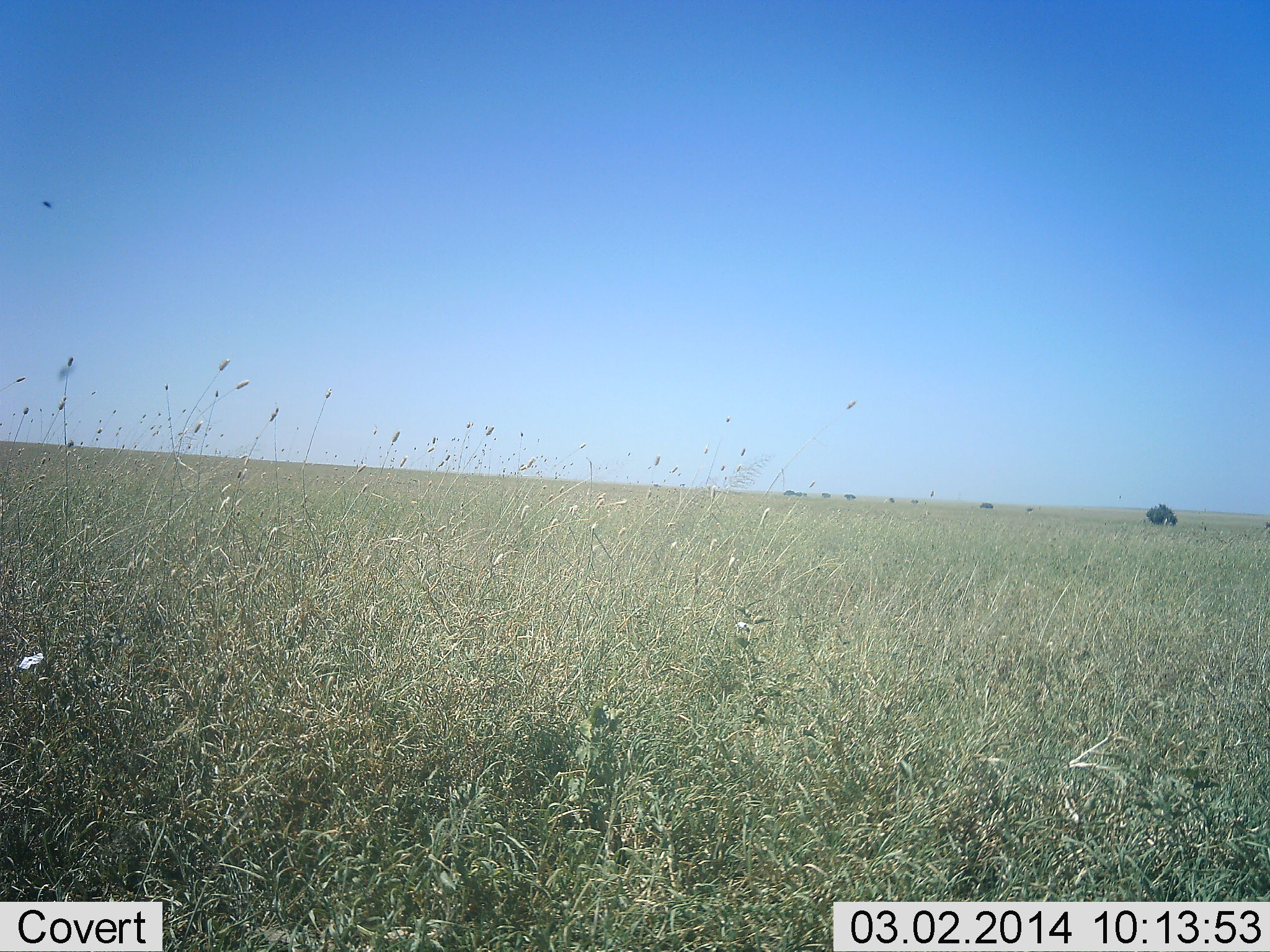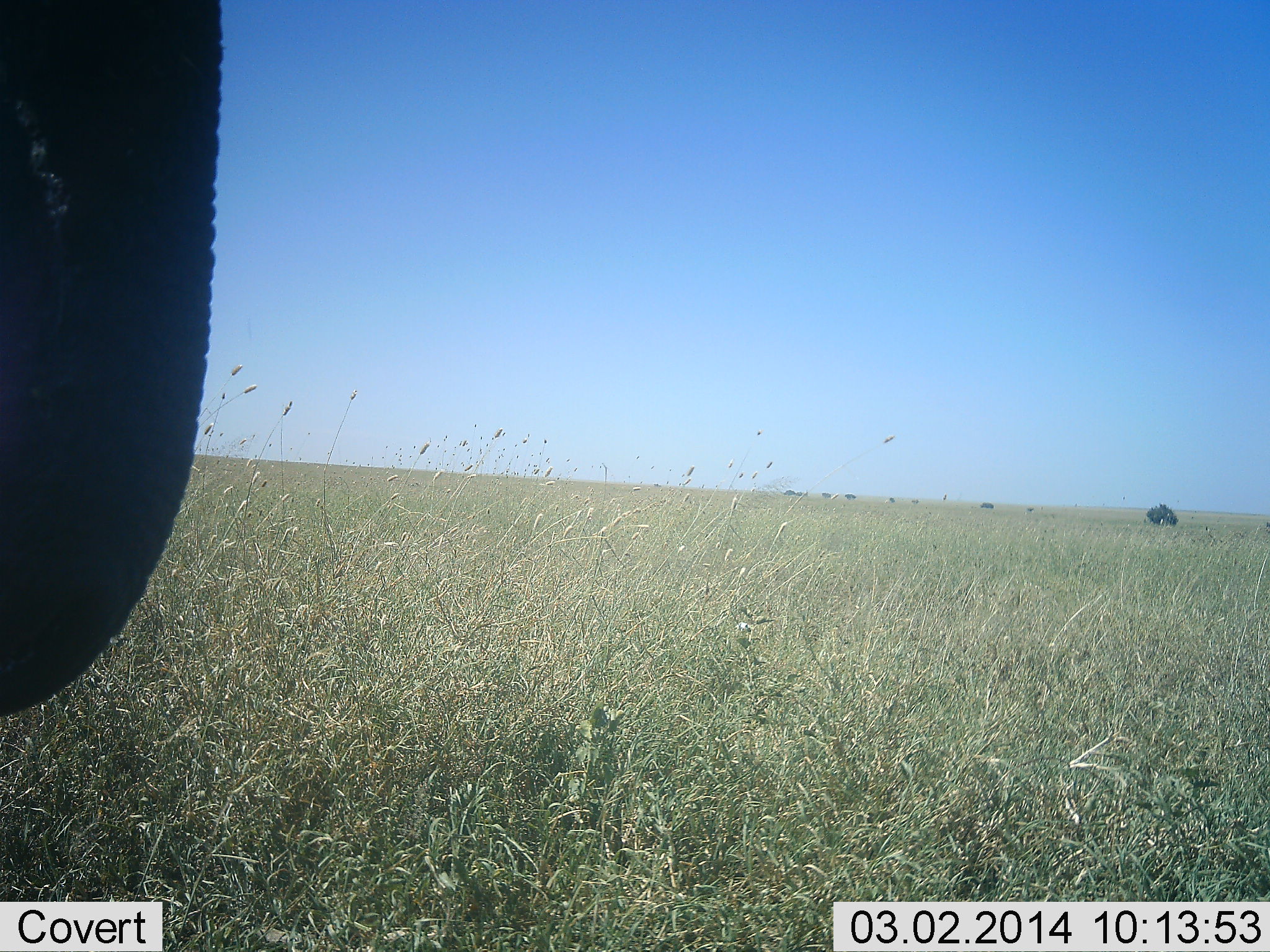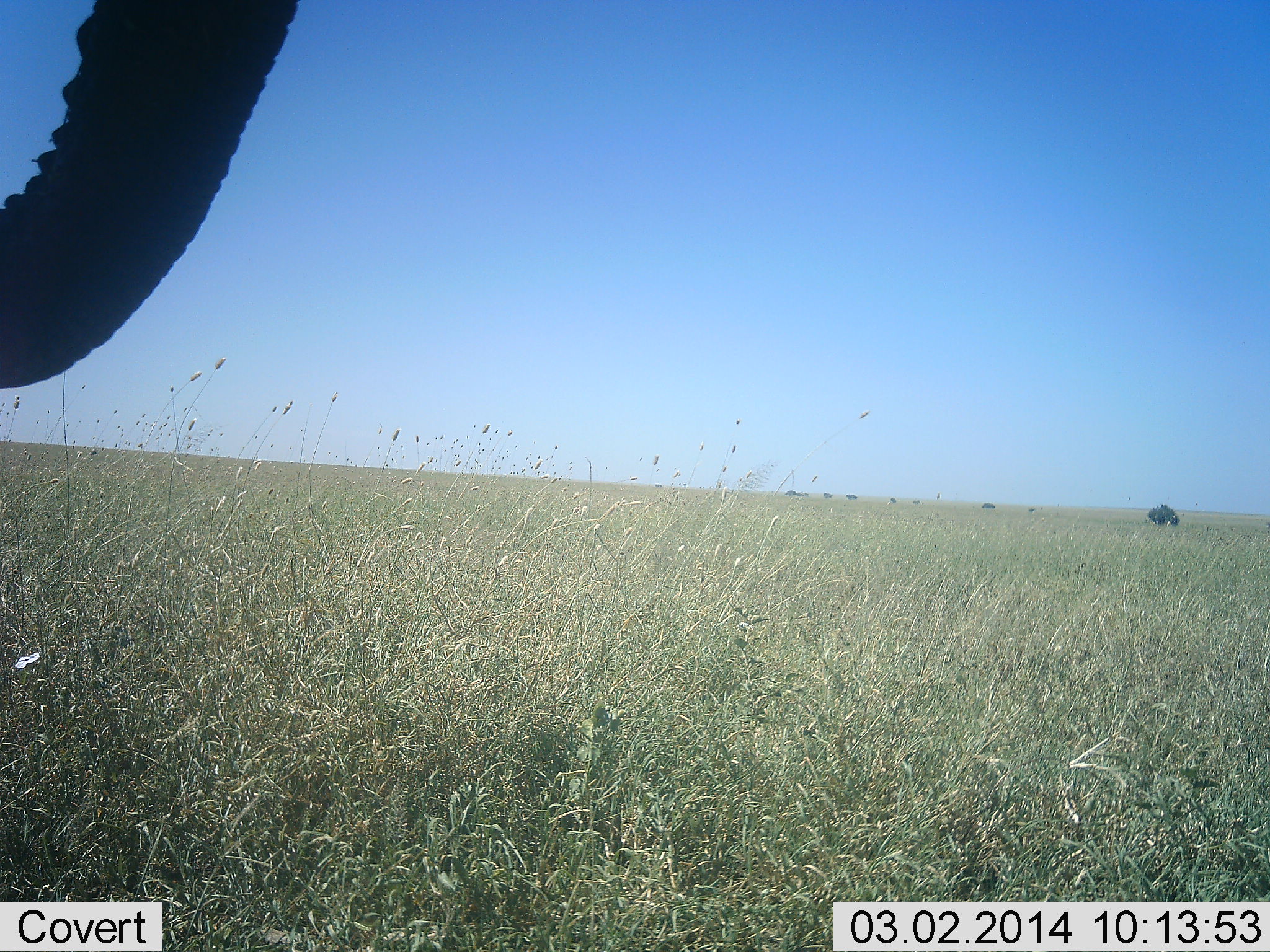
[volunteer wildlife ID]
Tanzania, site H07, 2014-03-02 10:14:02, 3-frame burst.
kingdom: Animalia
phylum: Chordata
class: Mammalia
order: Proboscidea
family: Elephantidae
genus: Loxodonta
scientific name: Loxodonta africana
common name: african bush elephant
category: elephant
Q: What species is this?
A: Elephant (african bush elephant) (Loxodonta africana).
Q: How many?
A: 1.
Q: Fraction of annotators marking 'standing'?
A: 60%.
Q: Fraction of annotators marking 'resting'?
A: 0%.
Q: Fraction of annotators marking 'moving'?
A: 30%.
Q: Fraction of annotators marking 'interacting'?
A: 10%.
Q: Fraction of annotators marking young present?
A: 0%.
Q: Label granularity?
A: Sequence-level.